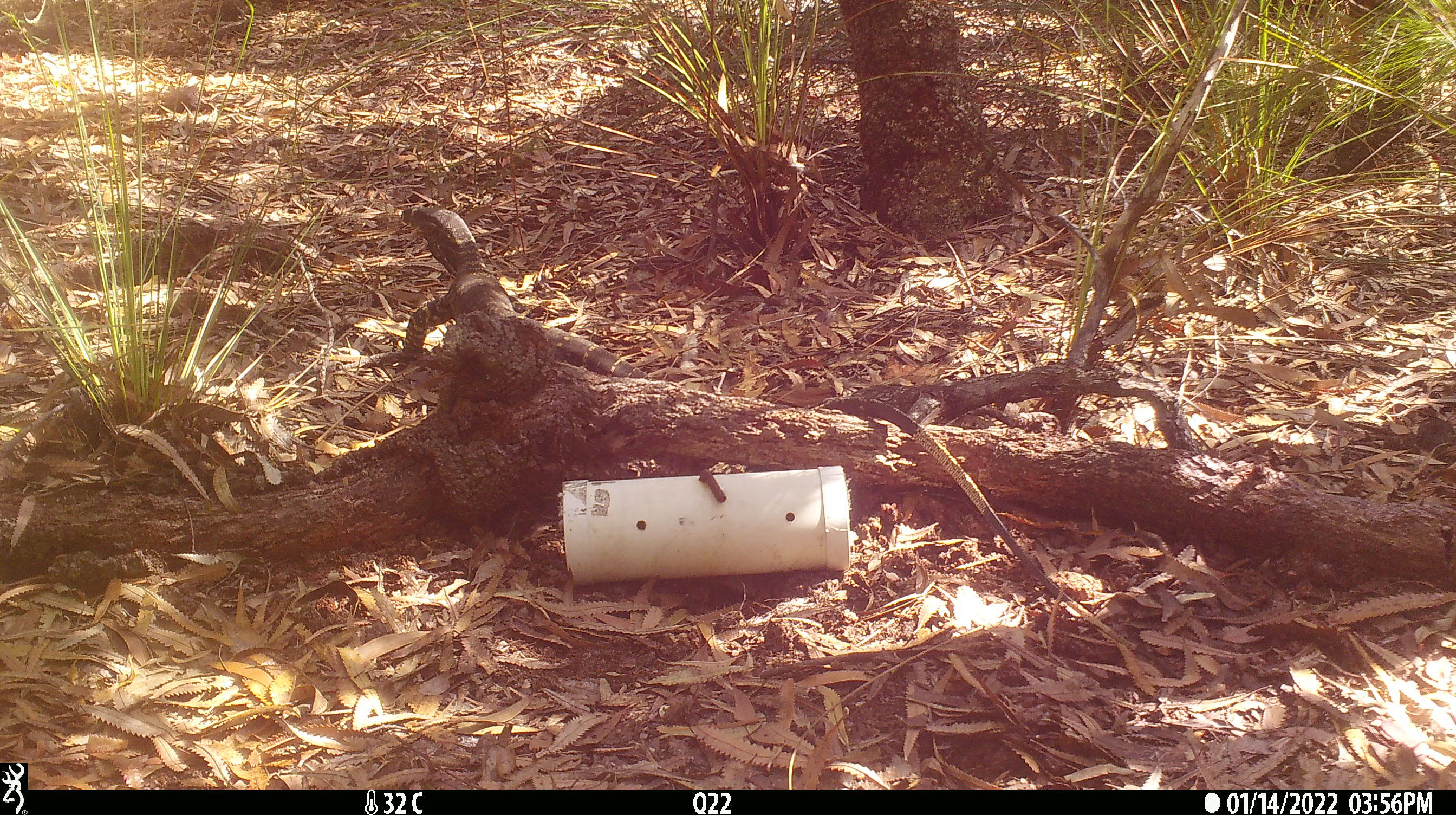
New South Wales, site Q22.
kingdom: Animalia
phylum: Chordata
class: Reptilia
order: Squamata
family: Varanidae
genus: Varanus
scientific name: Varanus varius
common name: lace monitor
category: goanna